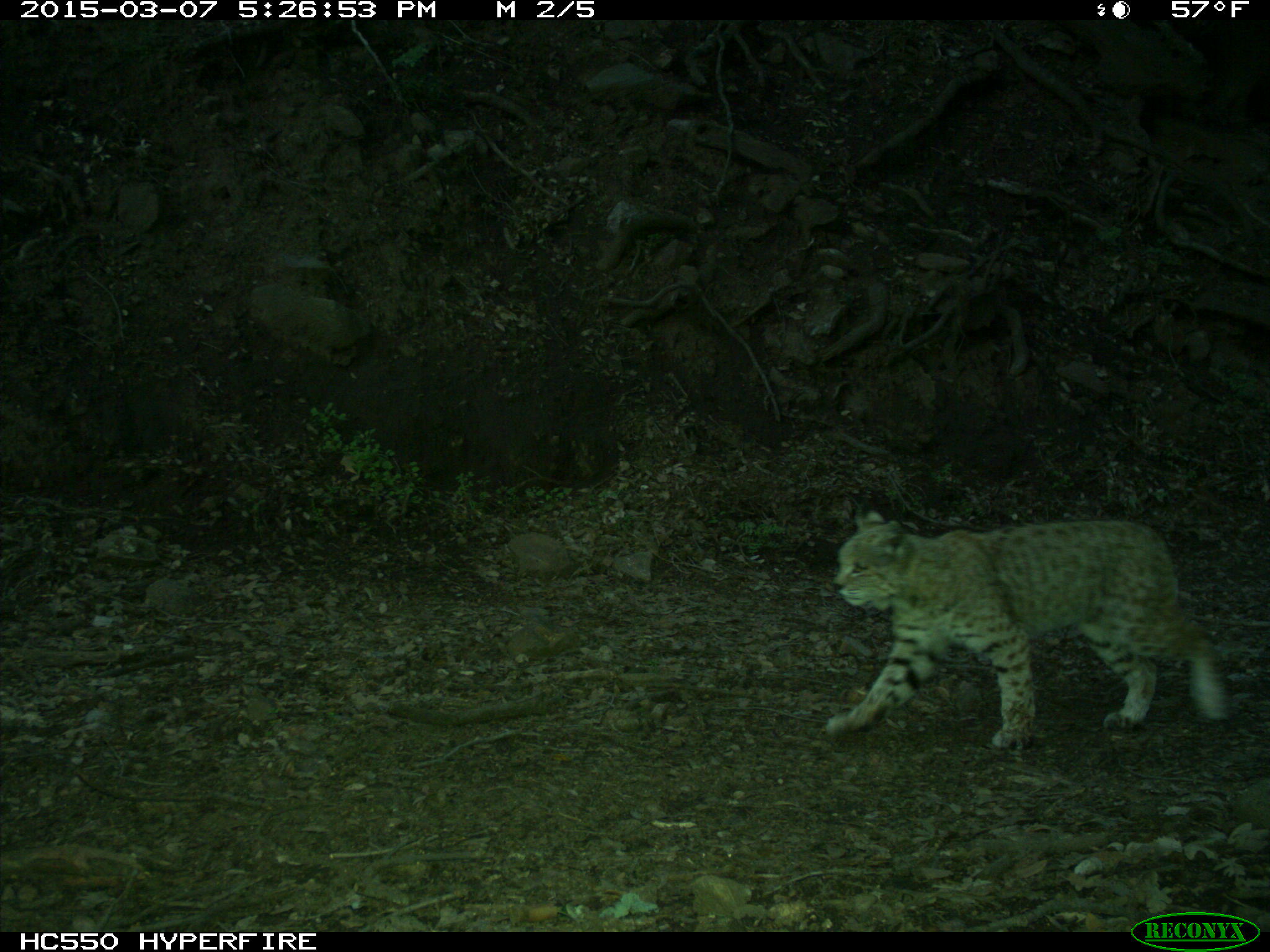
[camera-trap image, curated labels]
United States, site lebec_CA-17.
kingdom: Animalia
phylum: Chordata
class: Mammalia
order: Carnivora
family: Felidae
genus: Lynx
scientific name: Lynx rufus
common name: bobcat